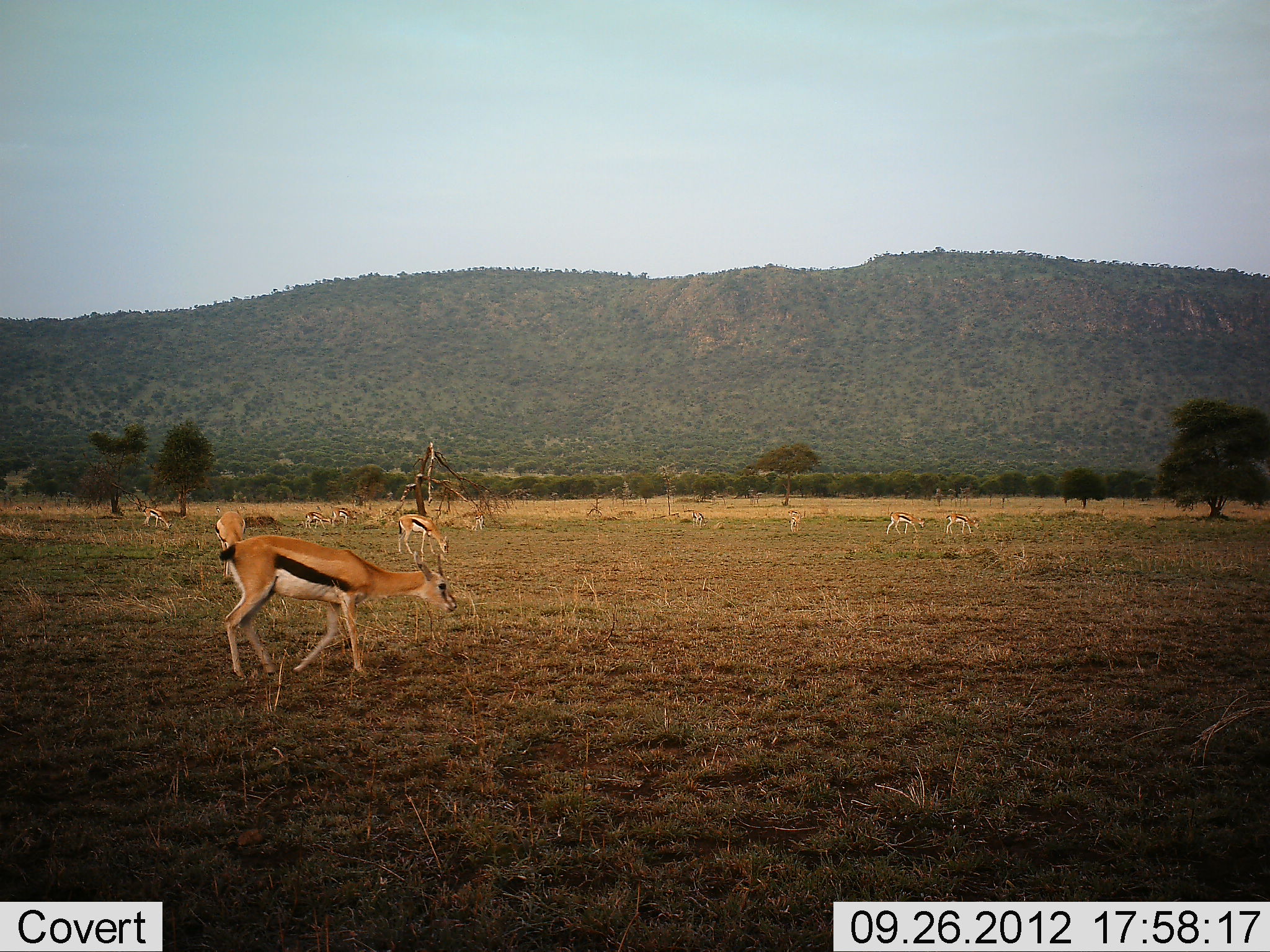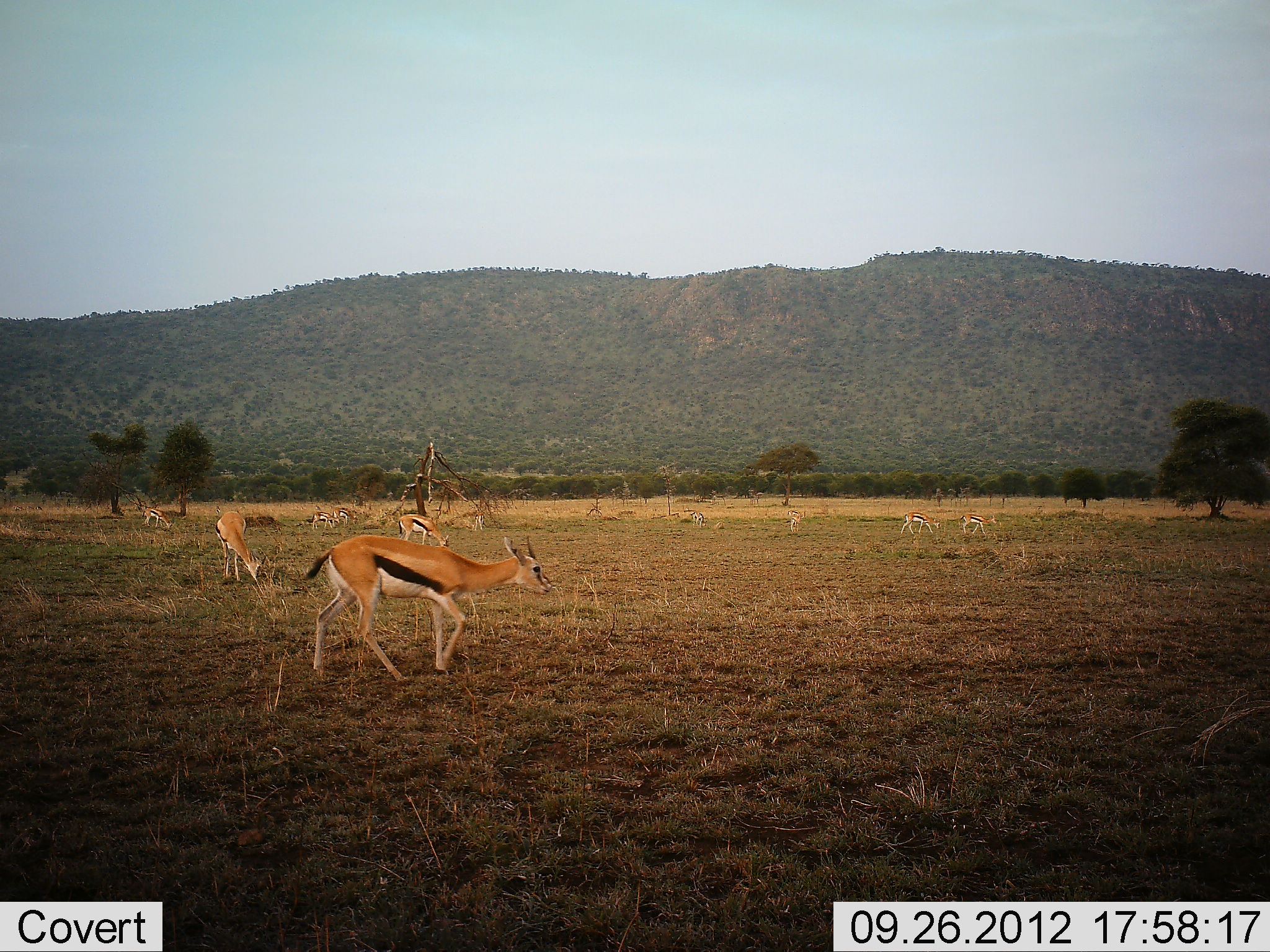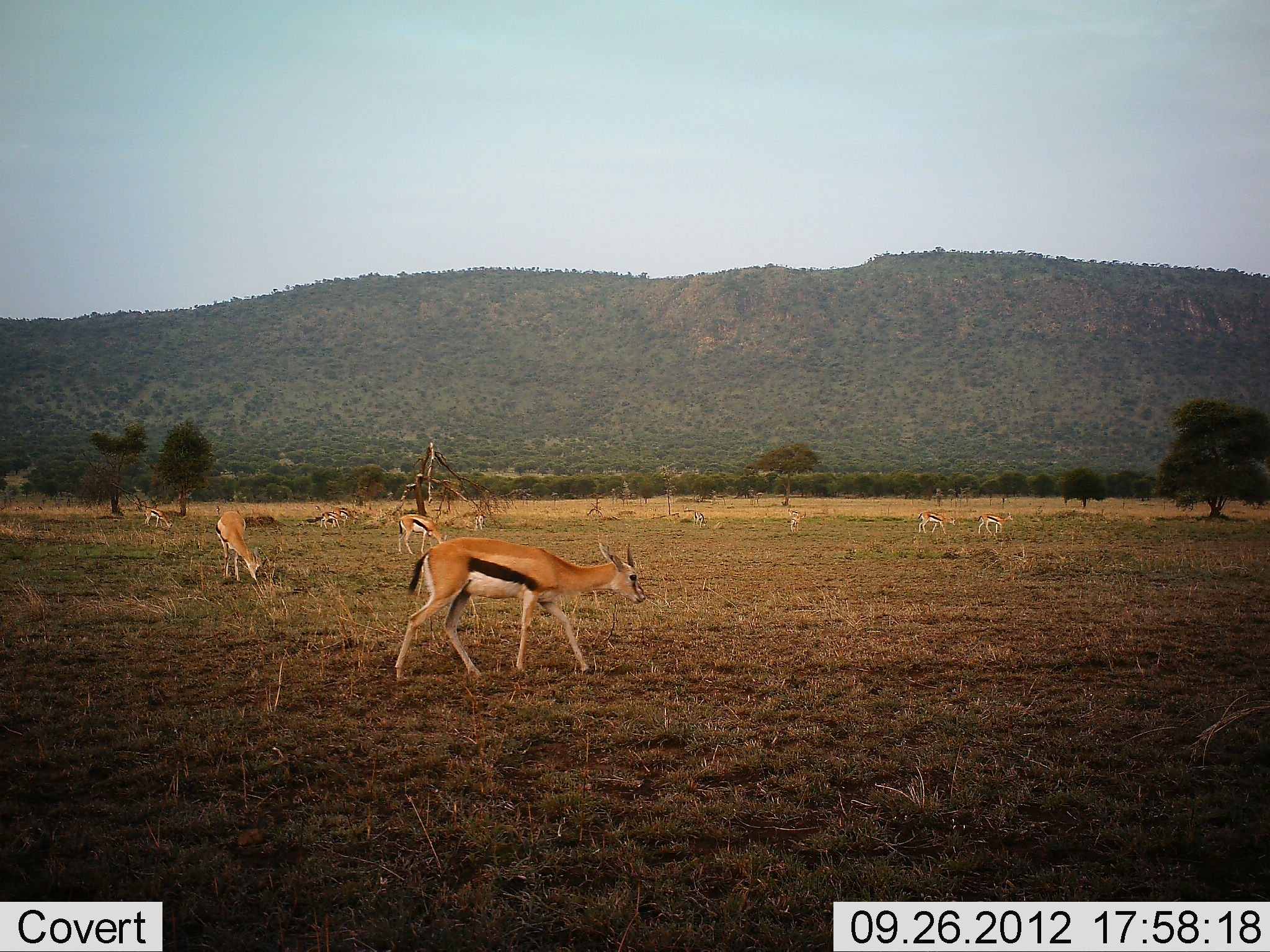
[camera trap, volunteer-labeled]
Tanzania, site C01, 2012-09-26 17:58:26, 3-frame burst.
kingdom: Animalia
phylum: Chordata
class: Mammalia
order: Artiodactyla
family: Bovidae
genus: Eudorcas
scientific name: Eudorcas thomsonii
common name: thomson's gazelle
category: gazellethomsons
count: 10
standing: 18%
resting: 0%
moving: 73%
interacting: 0%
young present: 0%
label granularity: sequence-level